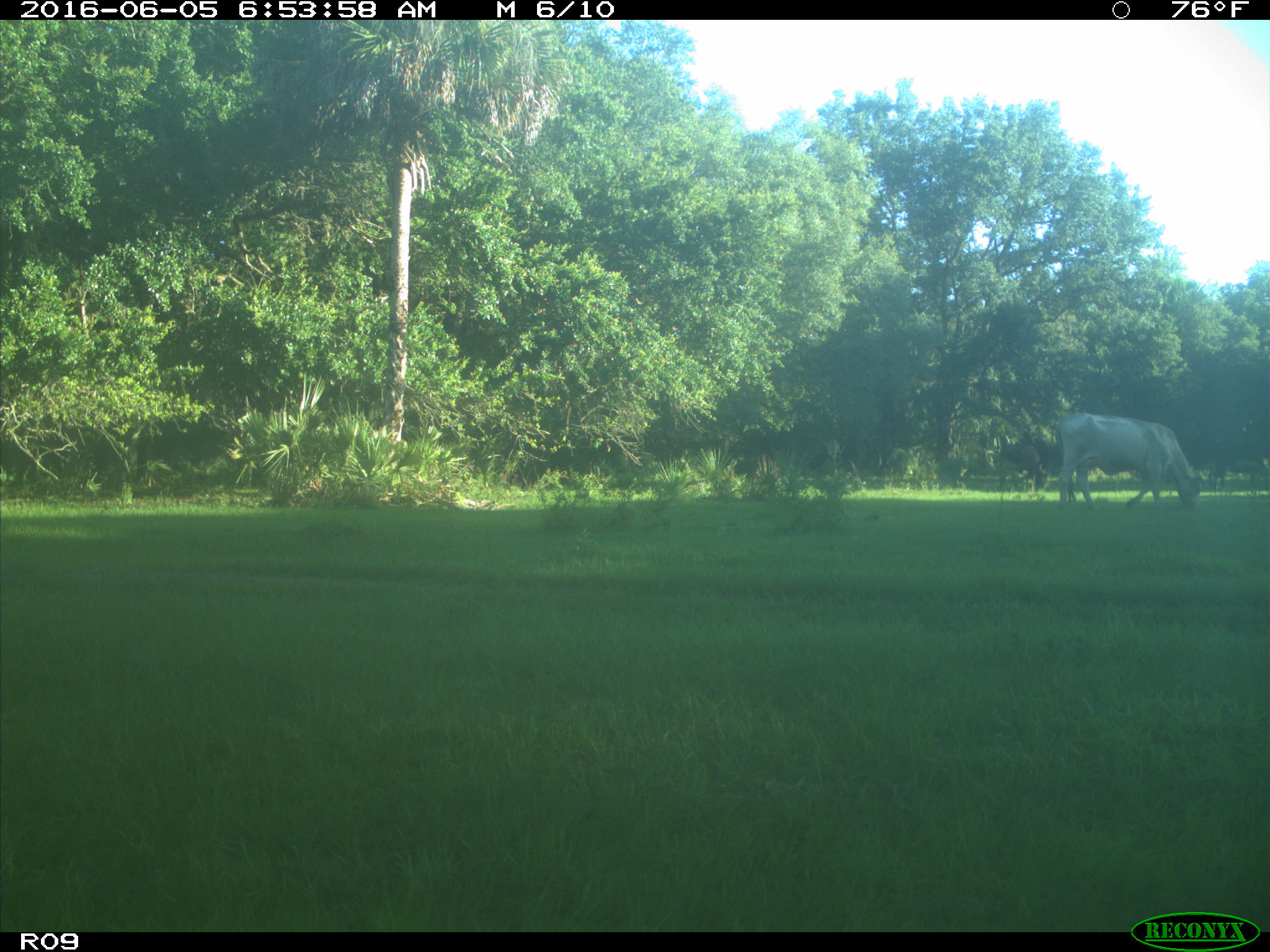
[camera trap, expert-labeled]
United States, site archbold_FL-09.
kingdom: Animalia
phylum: Chordata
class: Mammalia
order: Artiodactyla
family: Bovidae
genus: Bos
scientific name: Bos taurus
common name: domestic cow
Bos taurus (domestic cow).